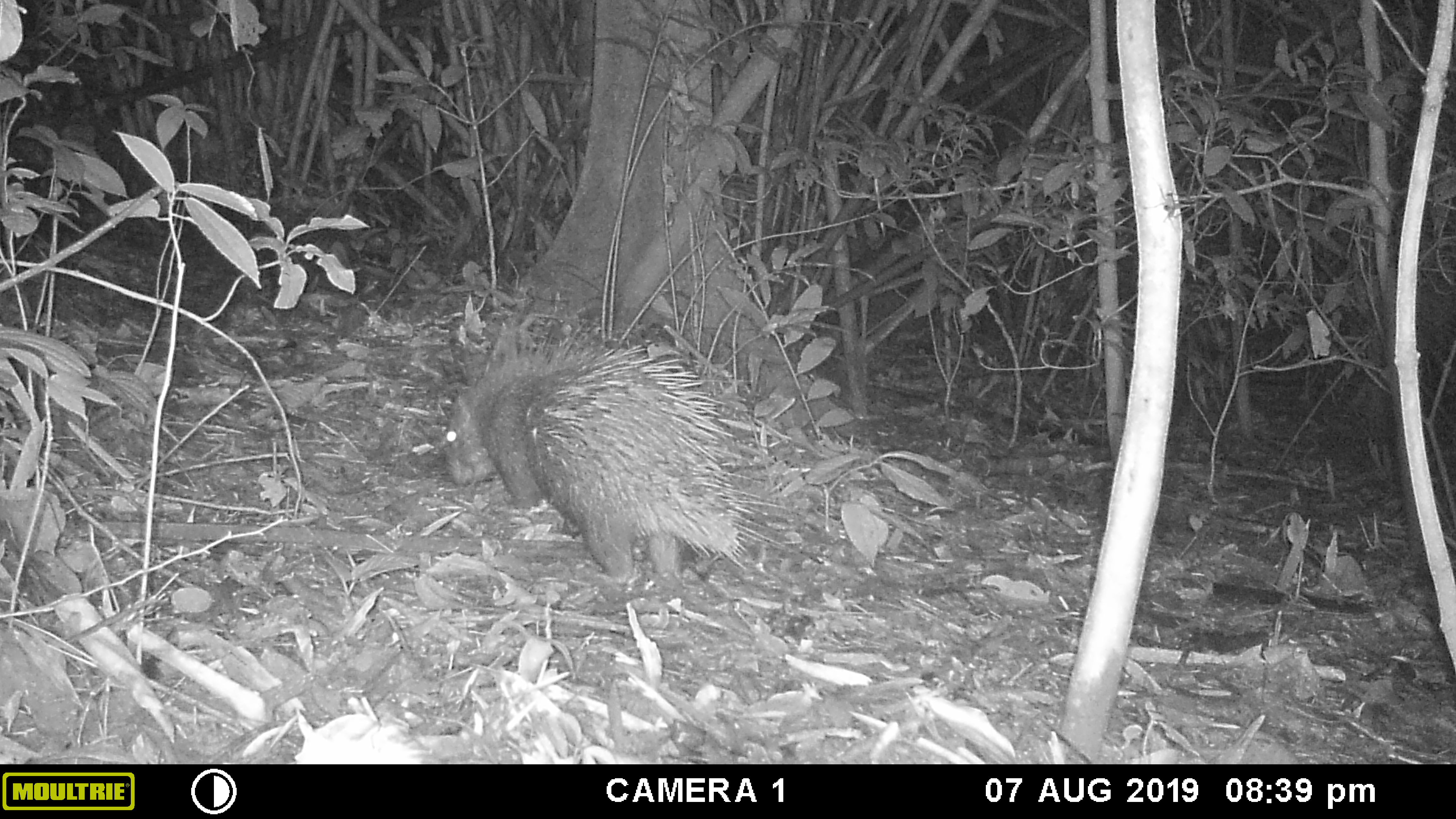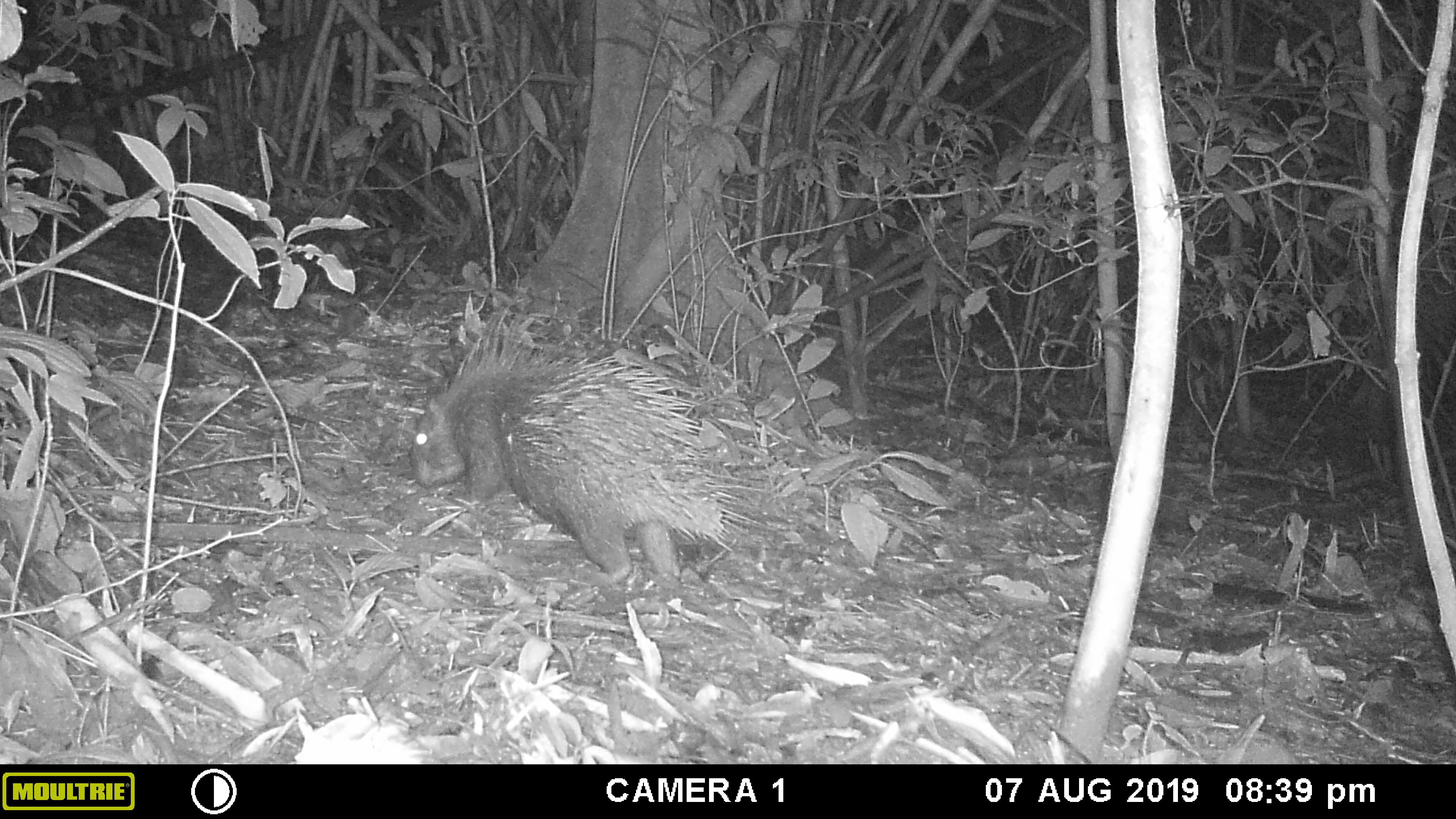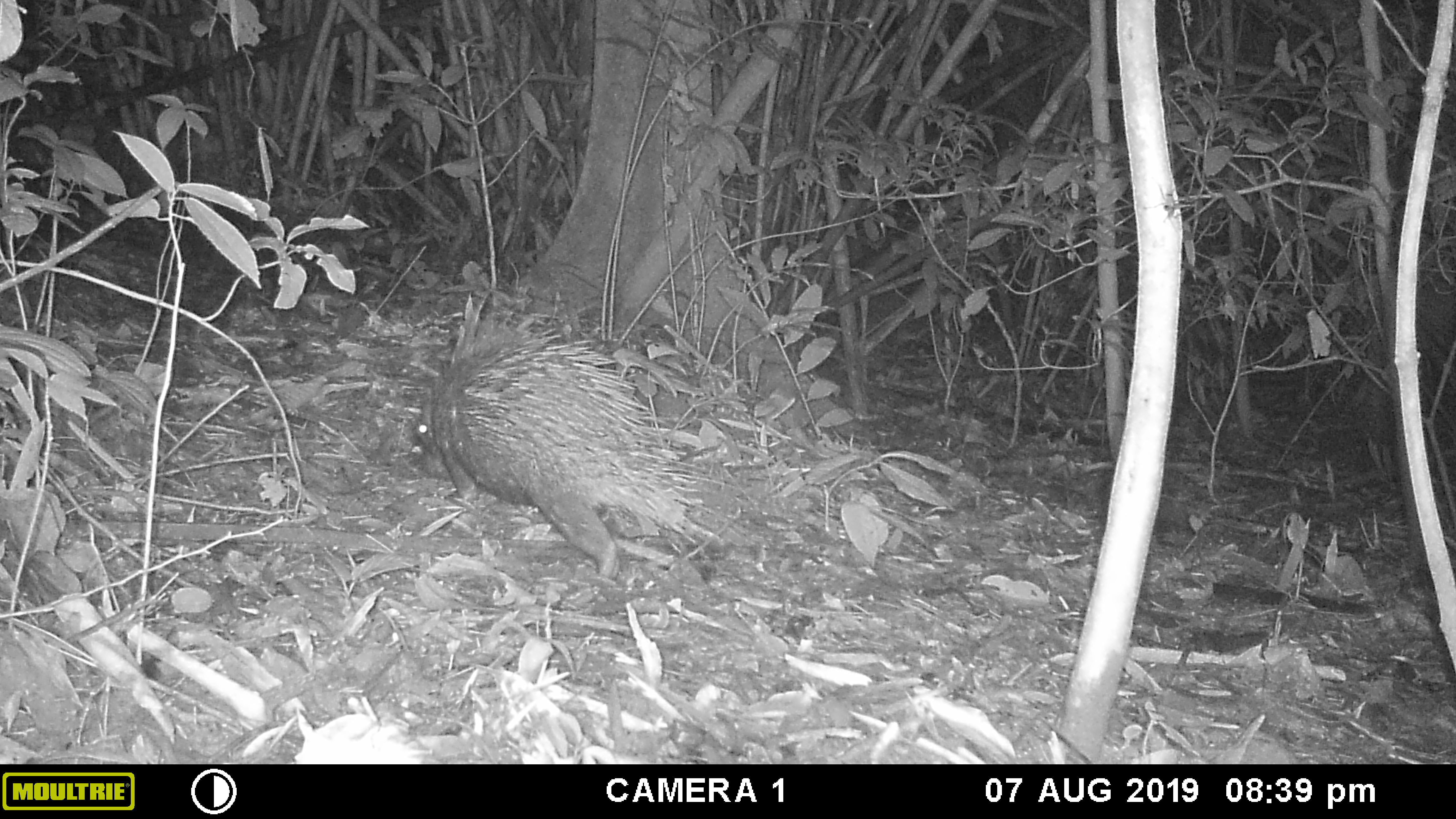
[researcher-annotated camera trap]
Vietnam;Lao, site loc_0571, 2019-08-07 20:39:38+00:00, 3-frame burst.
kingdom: Animalia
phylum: Chordata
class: Mammalia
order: Rodentia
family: Hystricidae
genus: Hystrix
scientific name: Hystrix brachyura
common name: malayan porcupine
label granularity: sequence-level